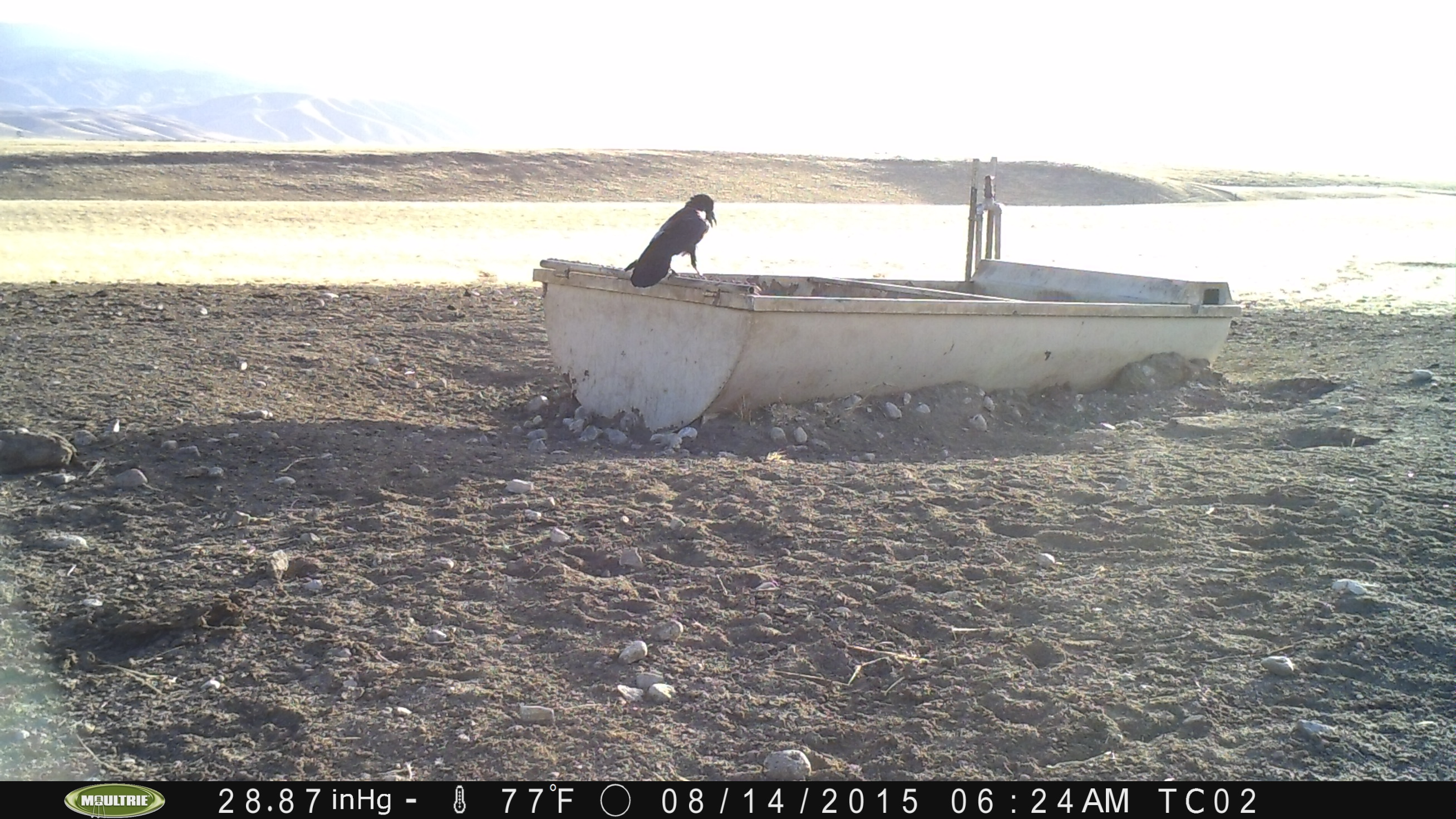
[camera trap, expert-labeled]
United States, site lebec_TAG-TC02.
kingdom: Animalia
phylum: Chordata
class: Aves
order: Passeriformes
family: Corvidae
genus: Corvus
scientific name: Corvus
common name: crows and ravens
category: unidentified corvus